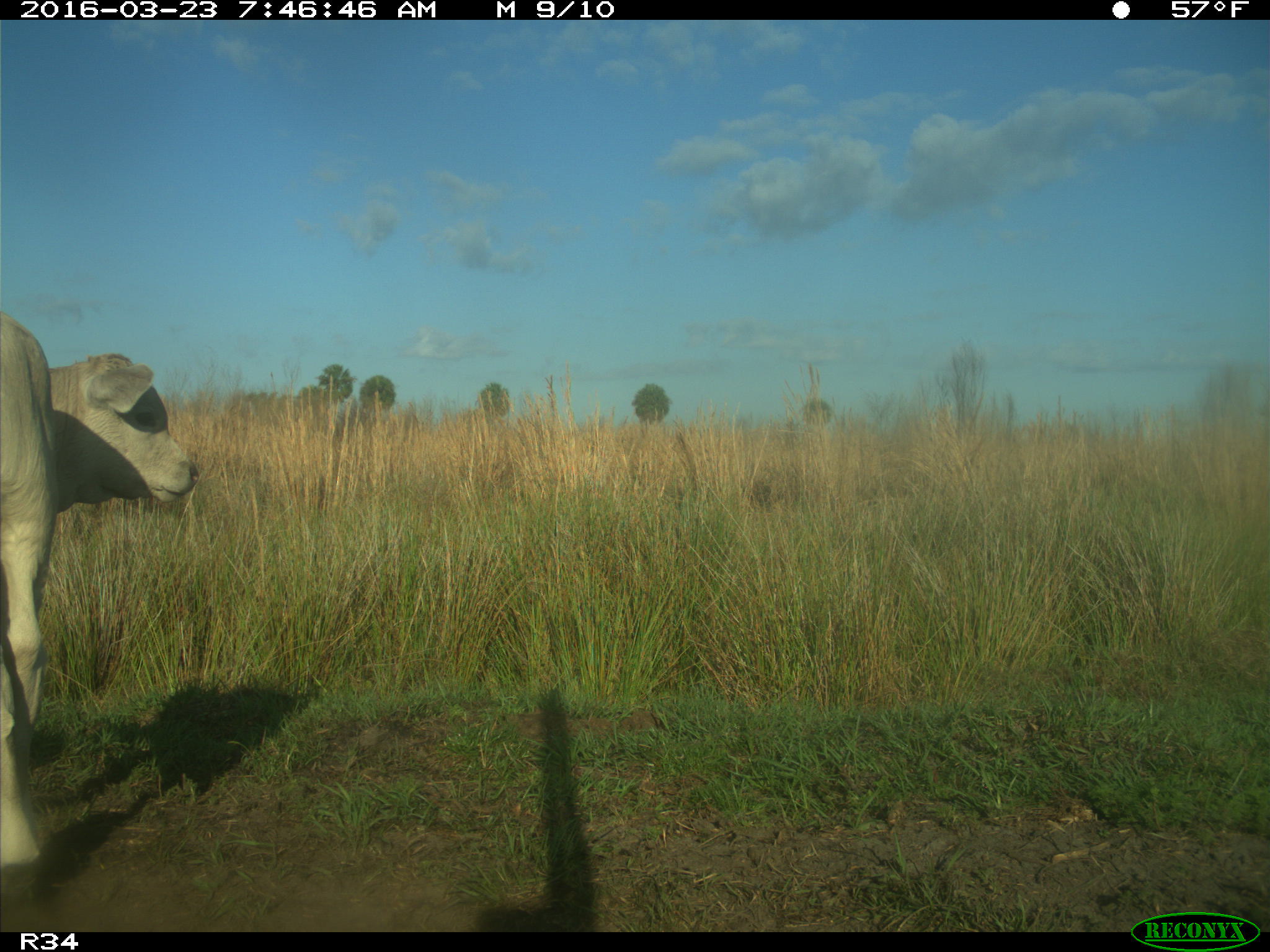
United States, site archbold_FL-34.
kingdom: Animalia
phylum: Chordata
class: Mammalia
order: Artiodactyla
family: Bovidae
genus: Bos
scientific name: Bos taurus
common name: domestic cow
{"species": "Bos taurus (domestic cow)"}